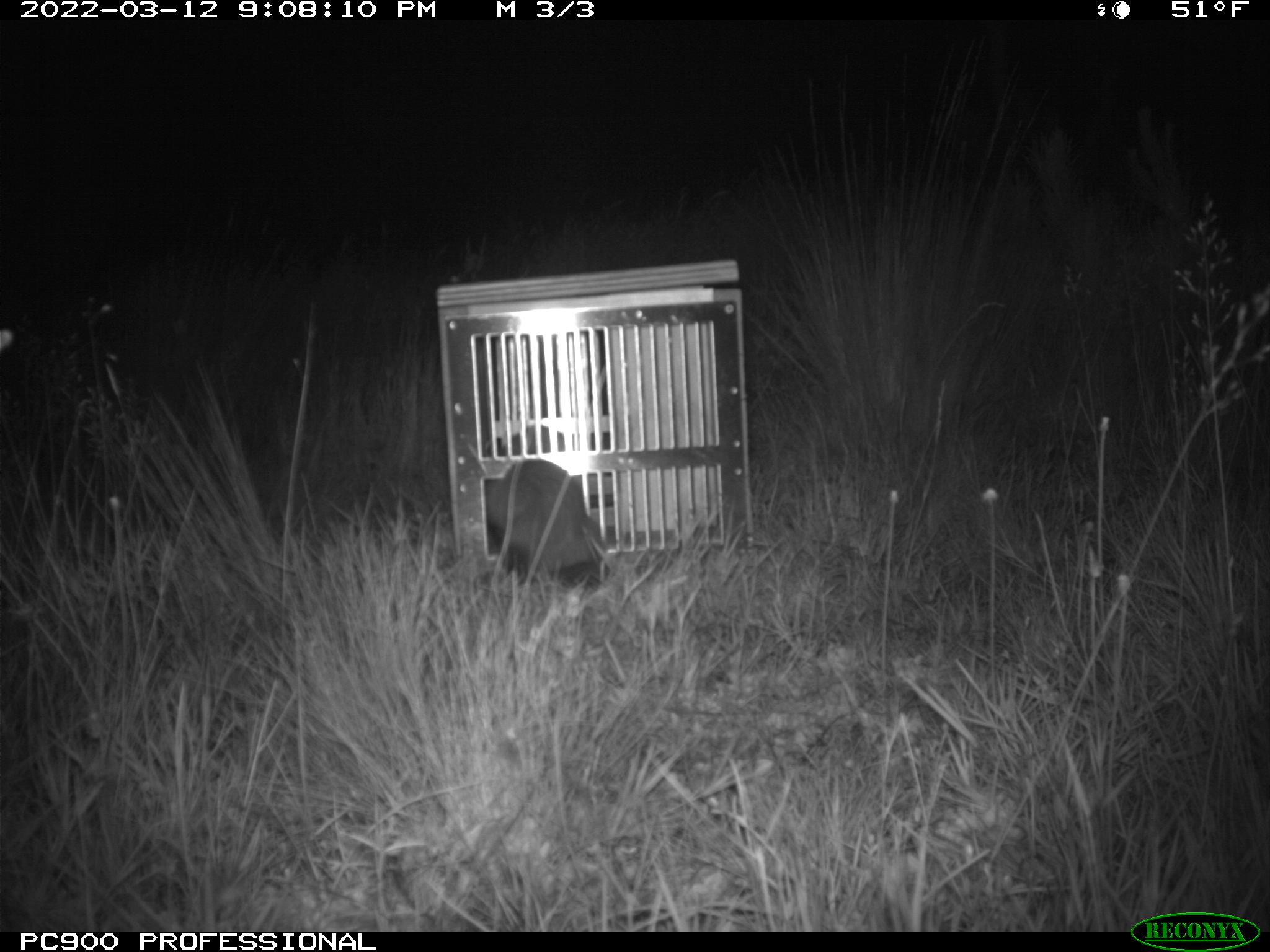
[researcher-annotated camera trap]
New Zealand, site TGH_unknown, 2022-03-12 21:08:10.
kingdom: Animalia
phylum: Chordata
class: Mammalia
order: Carnivora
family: Mustelidae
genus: Mustela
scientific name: Mustela furo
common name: ferret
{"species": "ferret (Mustela furo)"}